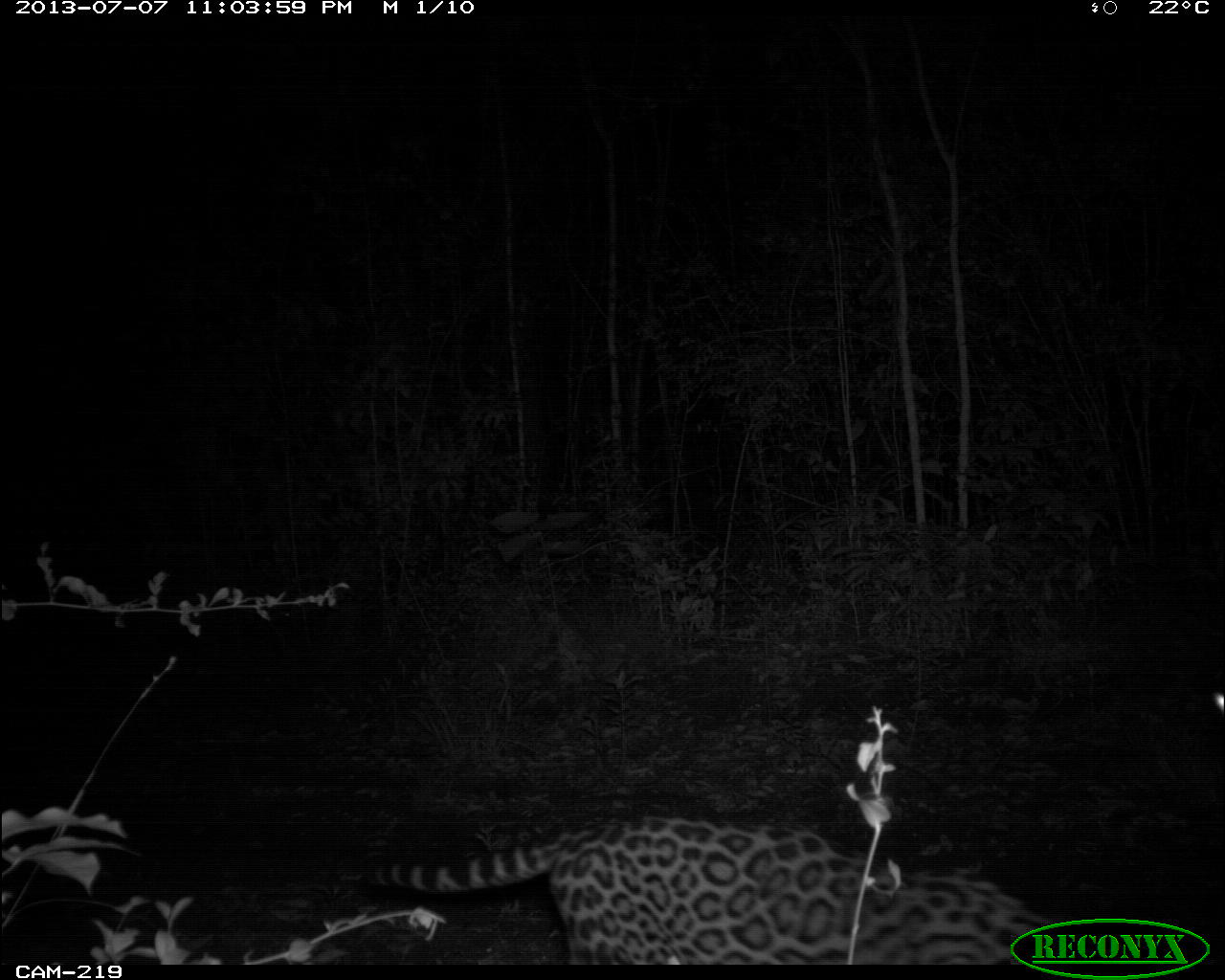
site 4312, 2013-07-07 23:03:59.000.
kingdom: Animalia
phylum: Chordata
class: Mammalia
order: Carnivora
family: Felidae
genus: Leopardus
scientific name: Leopardus pardalis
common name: ocelot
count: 1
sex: female